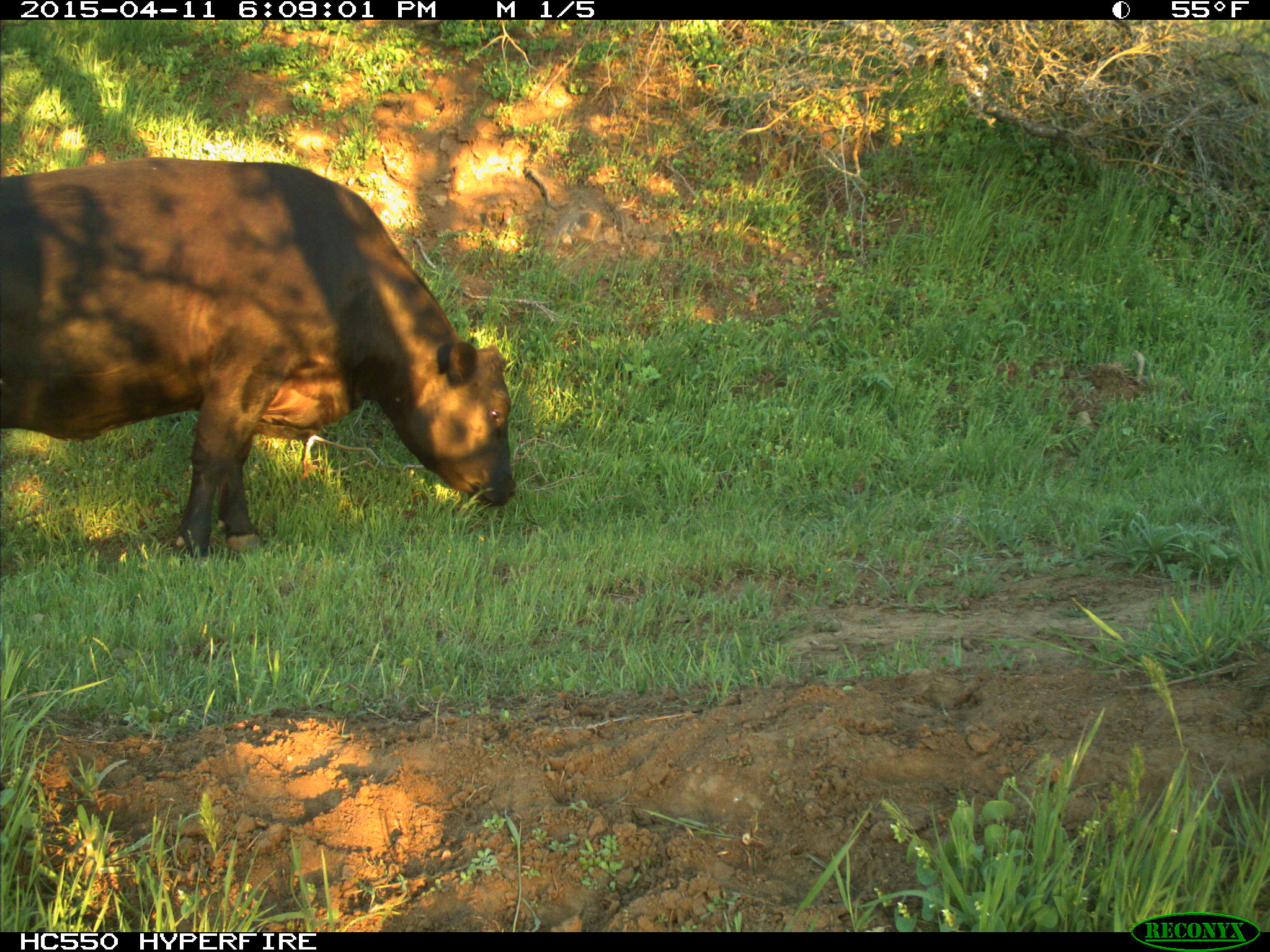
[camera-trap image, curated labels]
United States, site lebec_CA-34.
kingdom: Animalia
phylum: Chordata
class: Mammalia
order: Artiodactyla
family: Bovidae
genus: Bos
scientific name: Bos taurus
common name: domestic cow